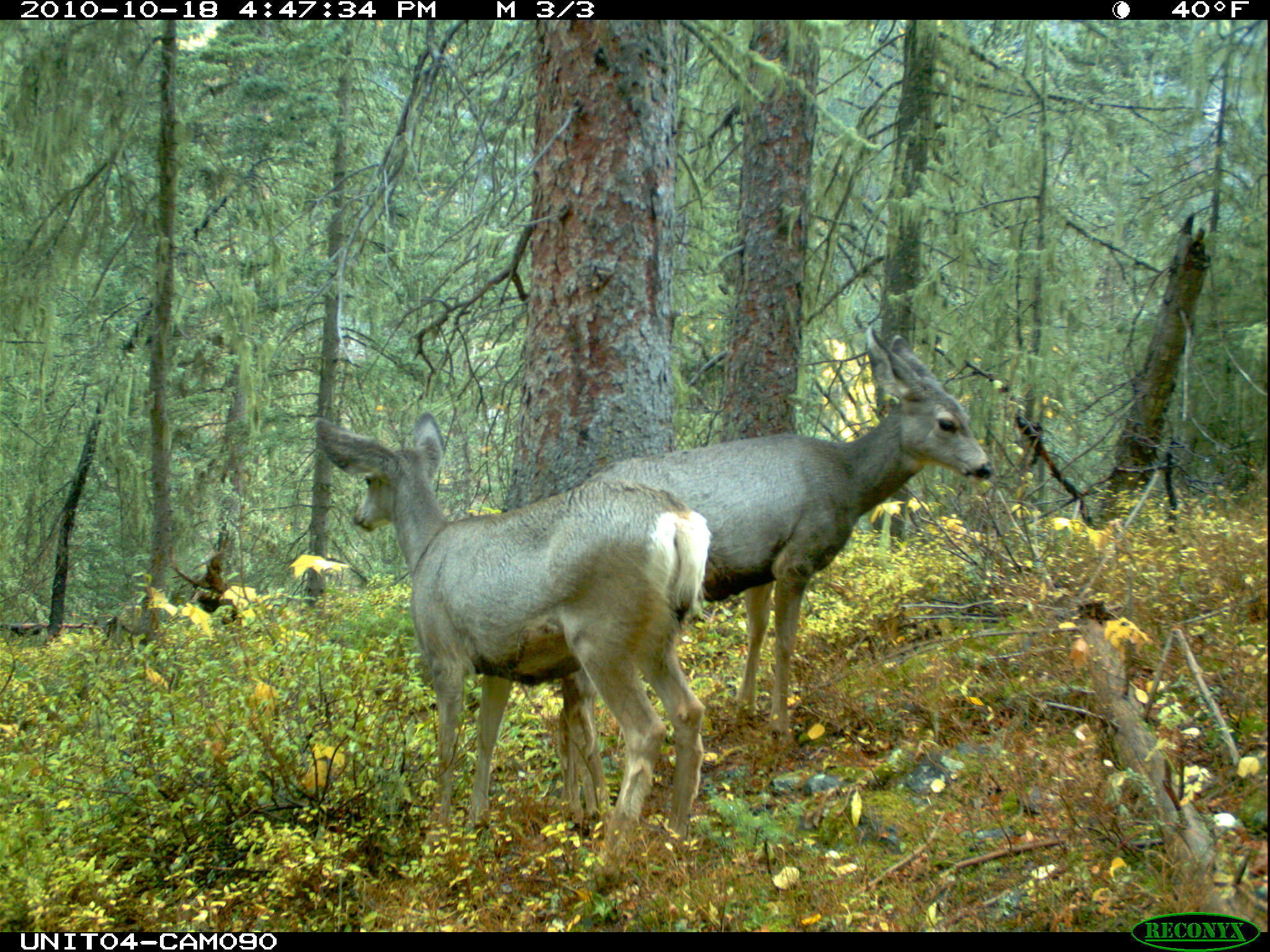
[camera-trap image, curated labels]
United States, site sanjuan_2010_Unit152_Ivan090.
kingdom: Animalia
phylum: Chordata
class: Mammalia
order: Artiodactyla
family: Cervidae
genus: Odocoileus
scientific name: Odocoileus hemionus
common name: mule deer